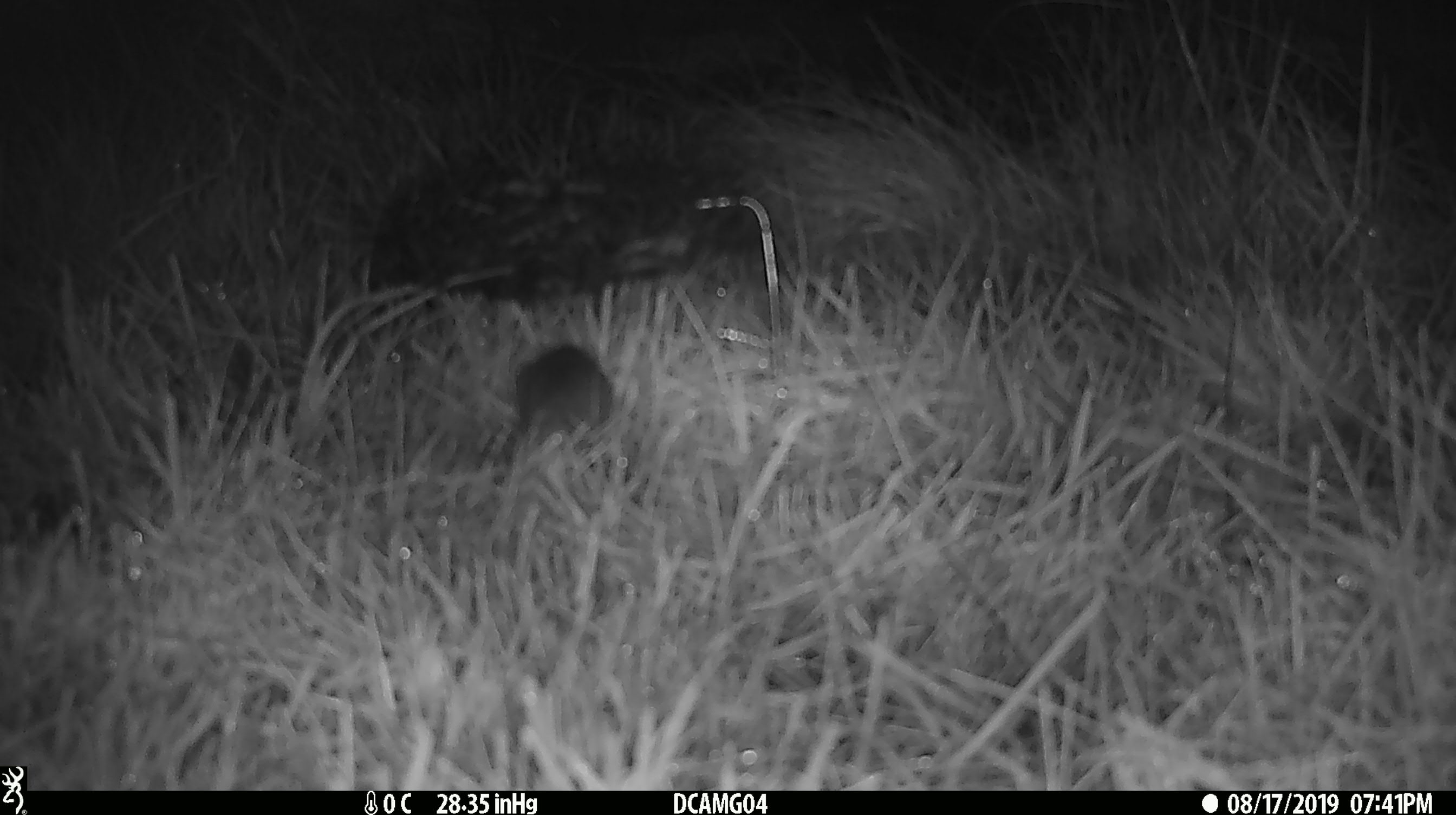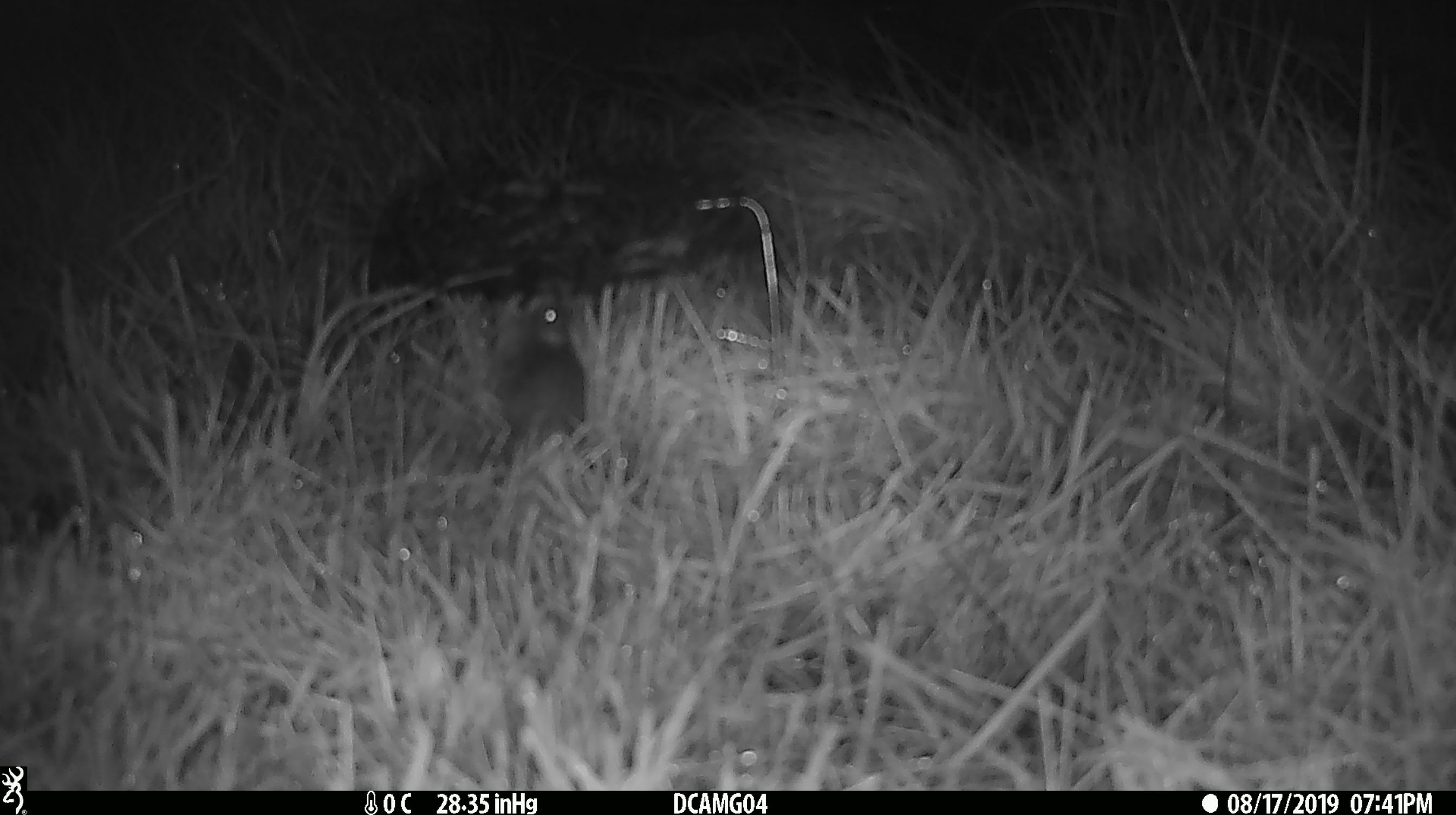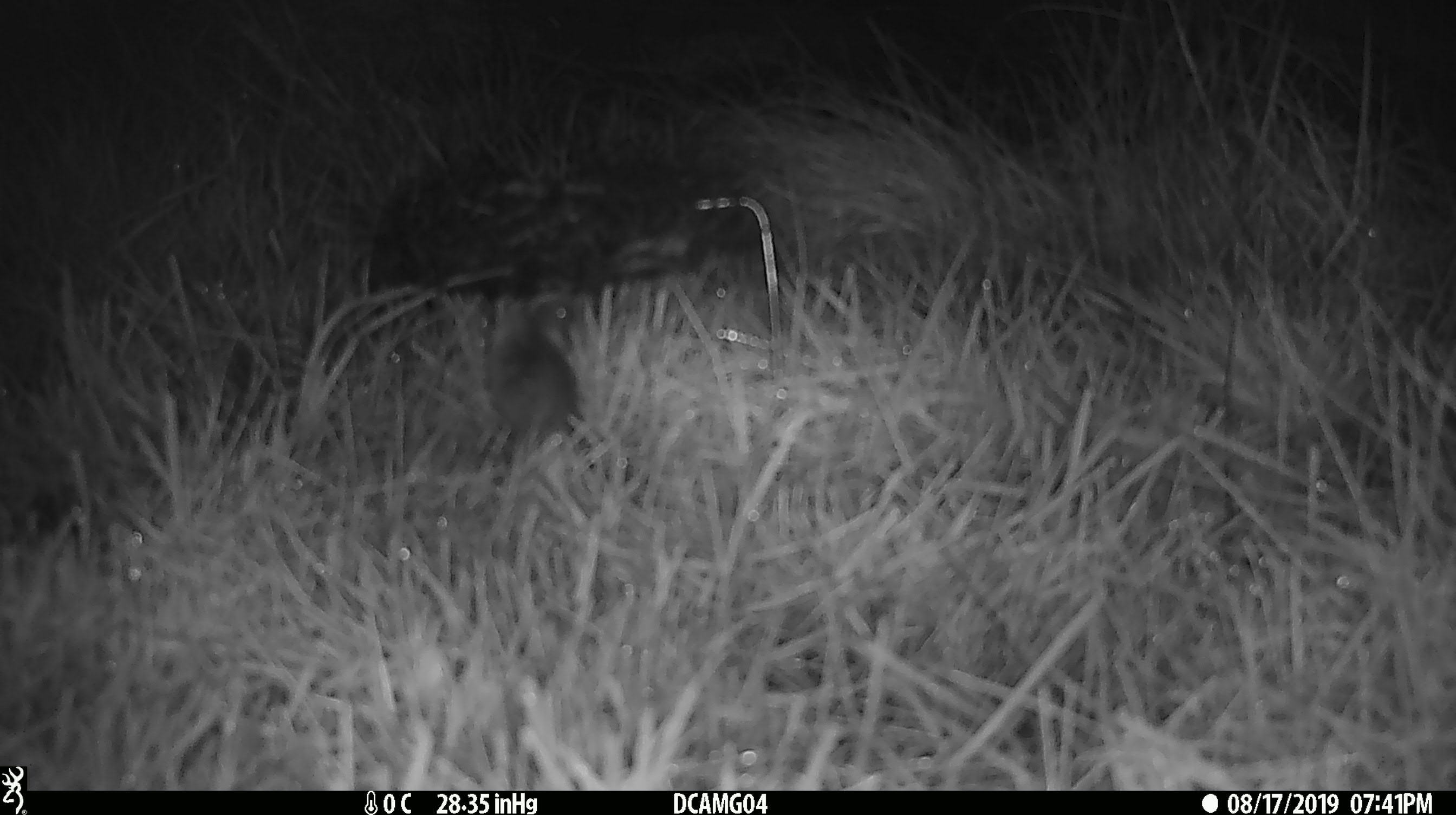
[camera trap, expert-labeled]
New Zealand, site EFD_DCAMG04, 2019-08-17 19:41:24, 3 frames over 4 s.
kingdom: Animalia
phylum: Chordata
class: Mammalia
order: Rodentia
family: Muridae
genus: Mus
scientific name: Mus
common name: mouse